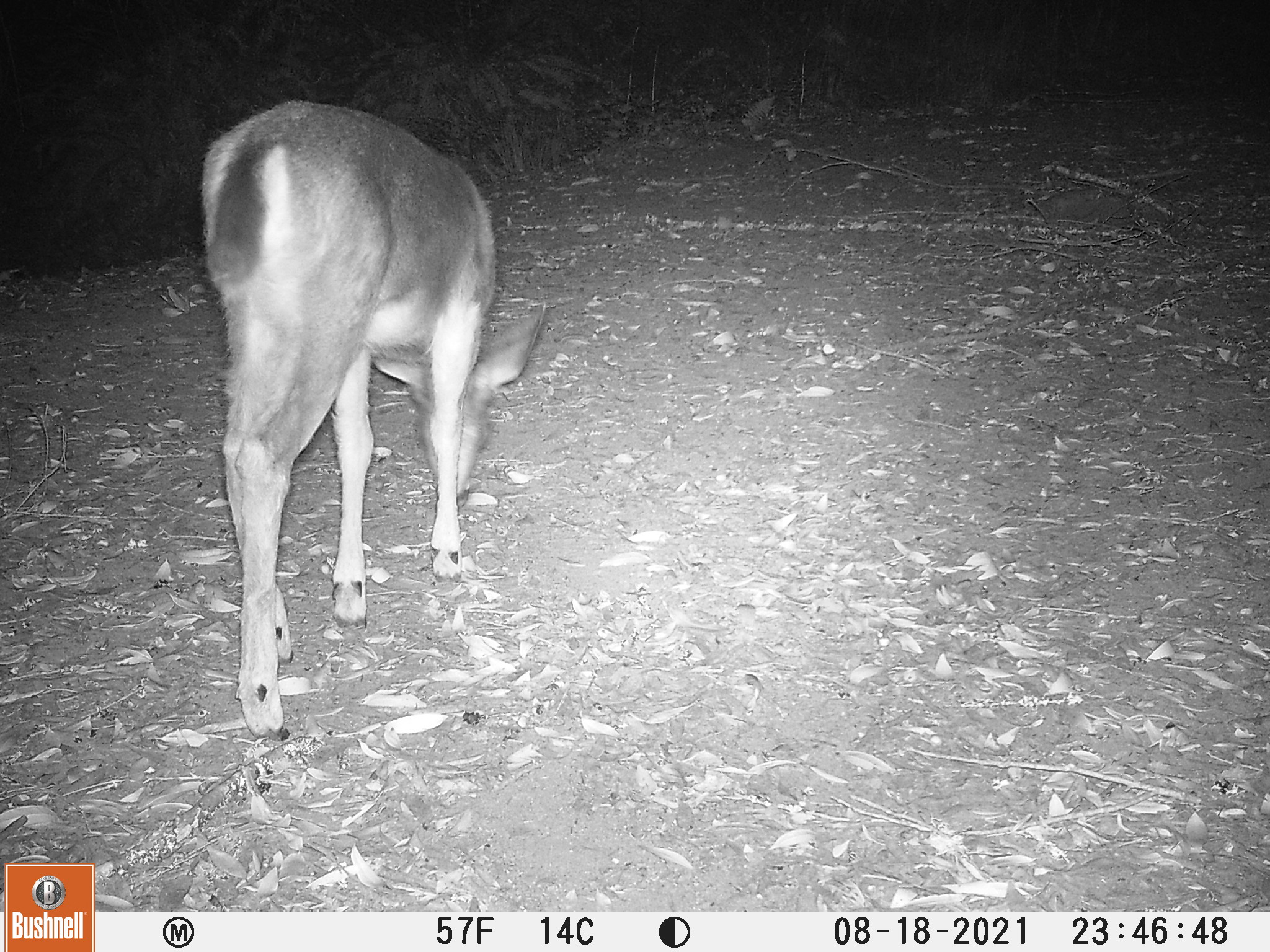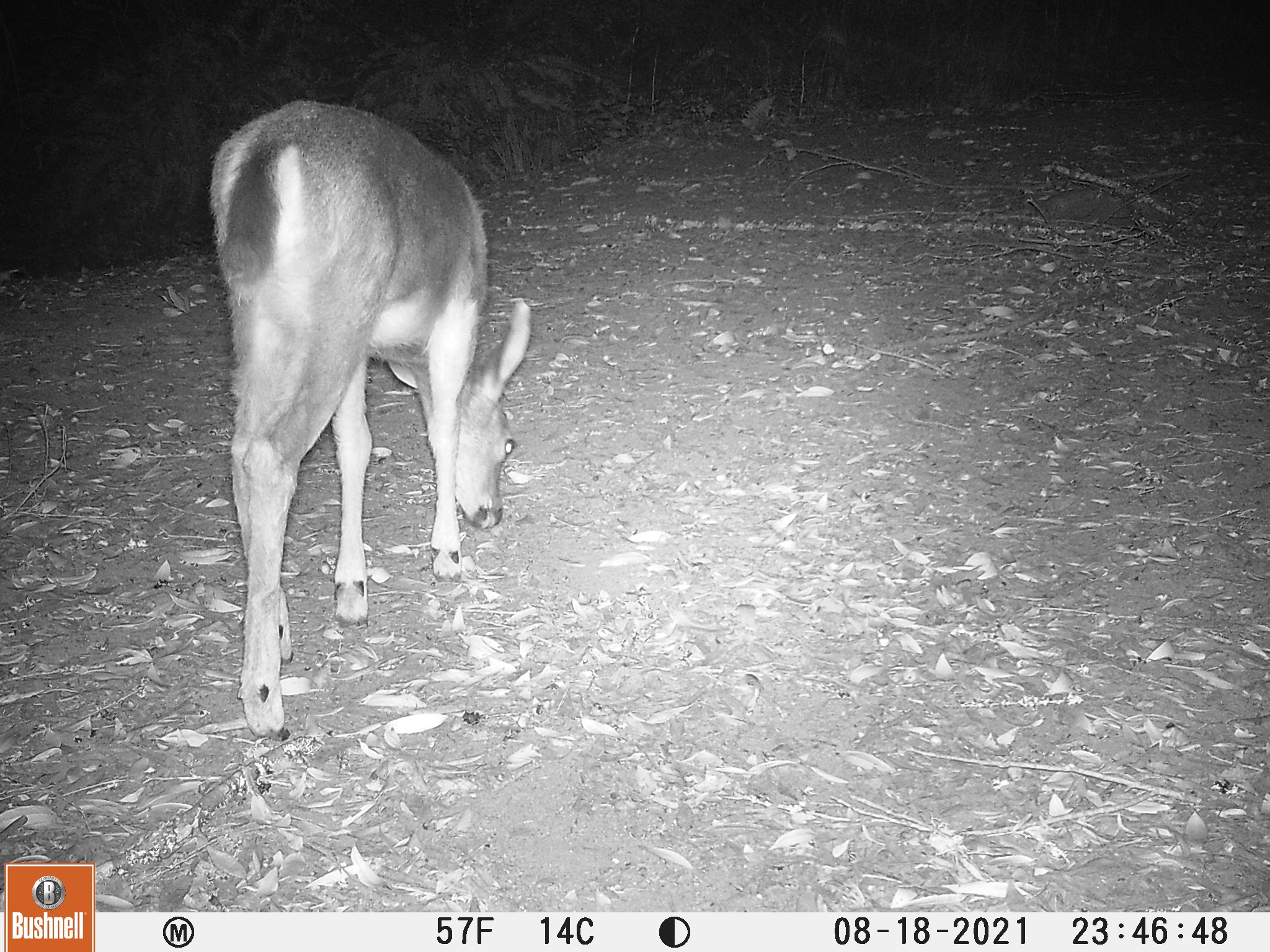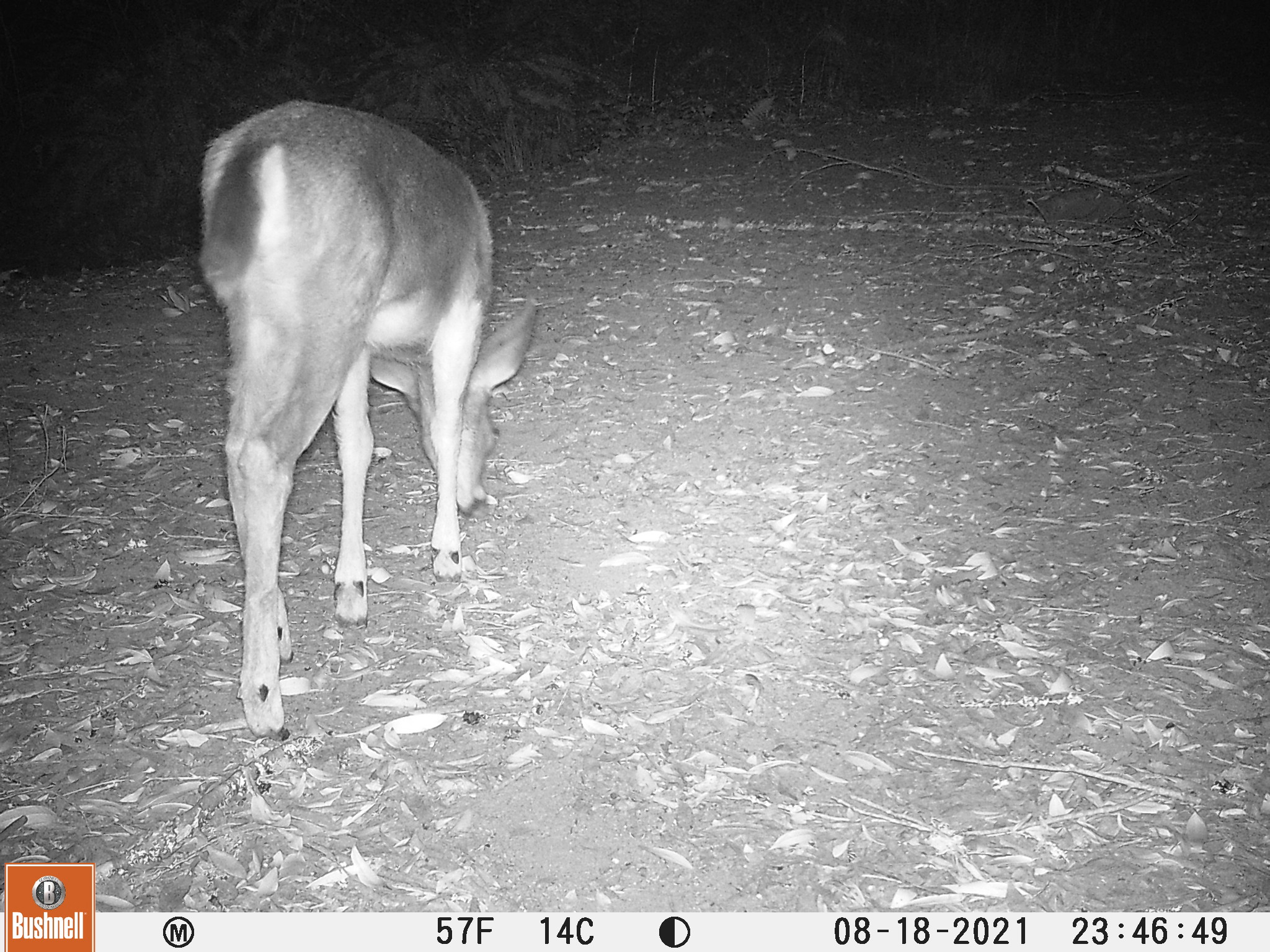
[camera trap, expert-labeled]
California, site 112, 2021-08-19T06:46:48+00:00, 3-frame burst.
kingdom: Animalia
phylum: Chordata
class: Mammalia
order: Artiodactyla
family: Cervidae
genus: Odocoileus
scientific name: Odocoileus hemionus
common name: mule deer